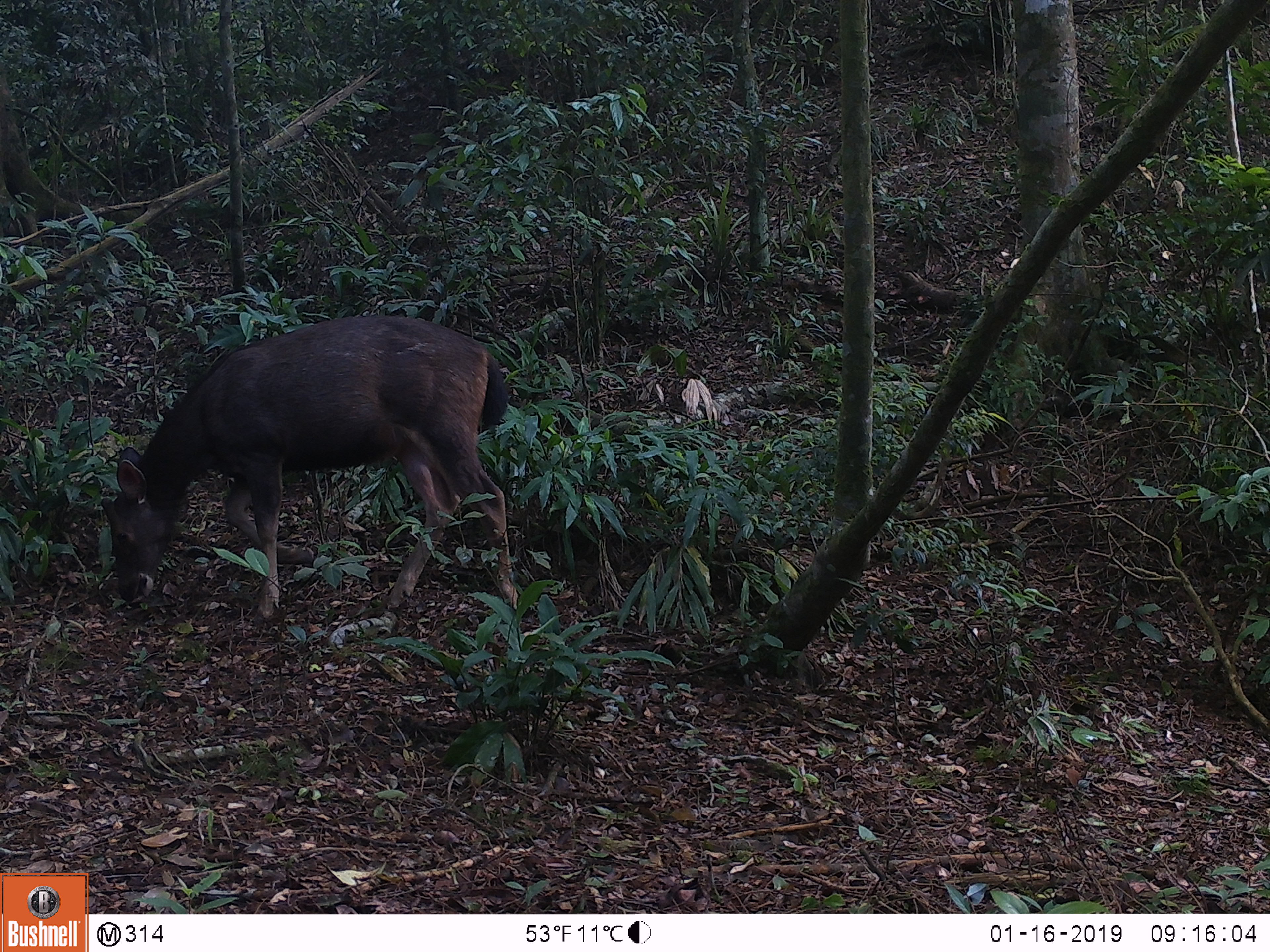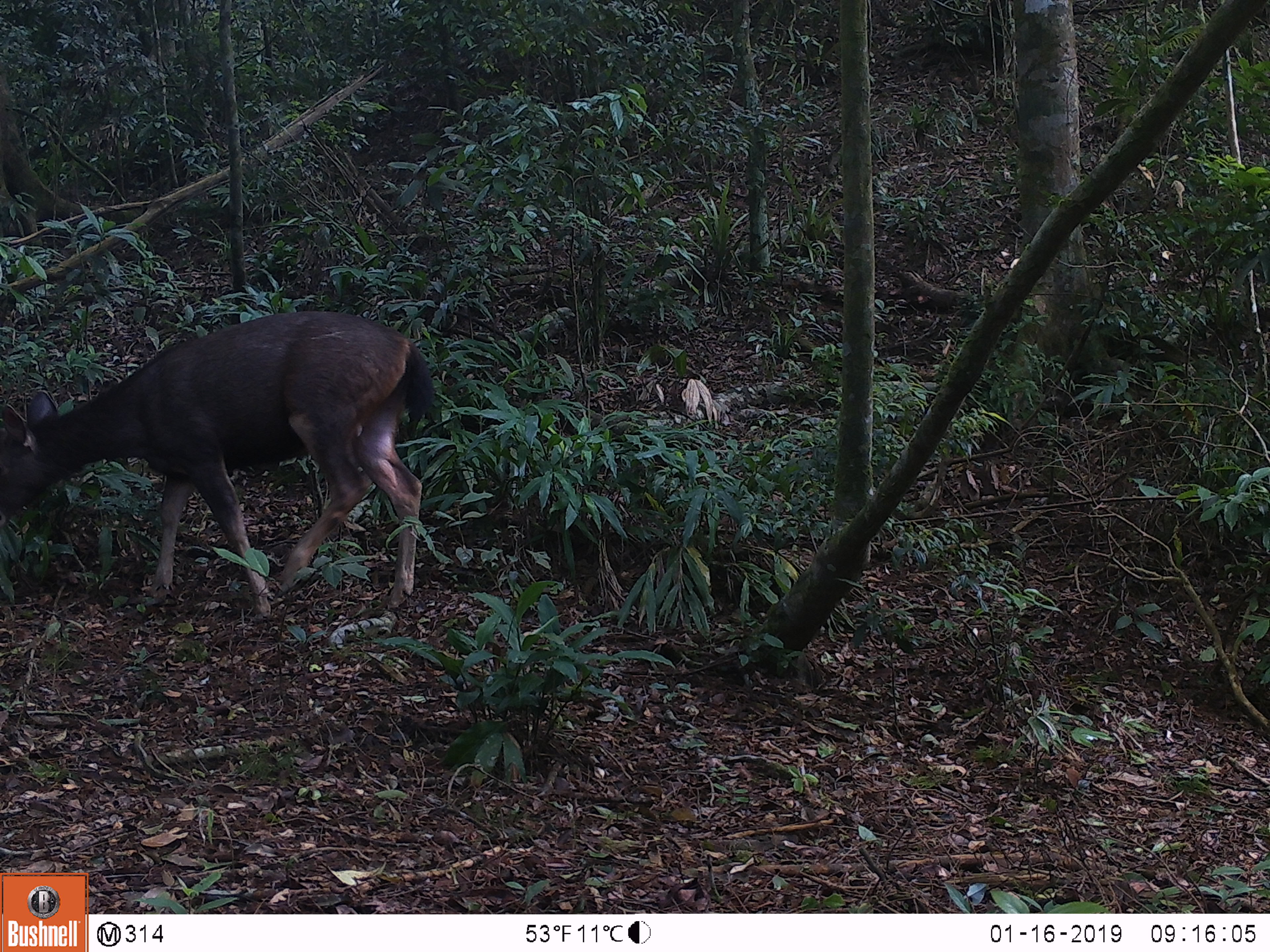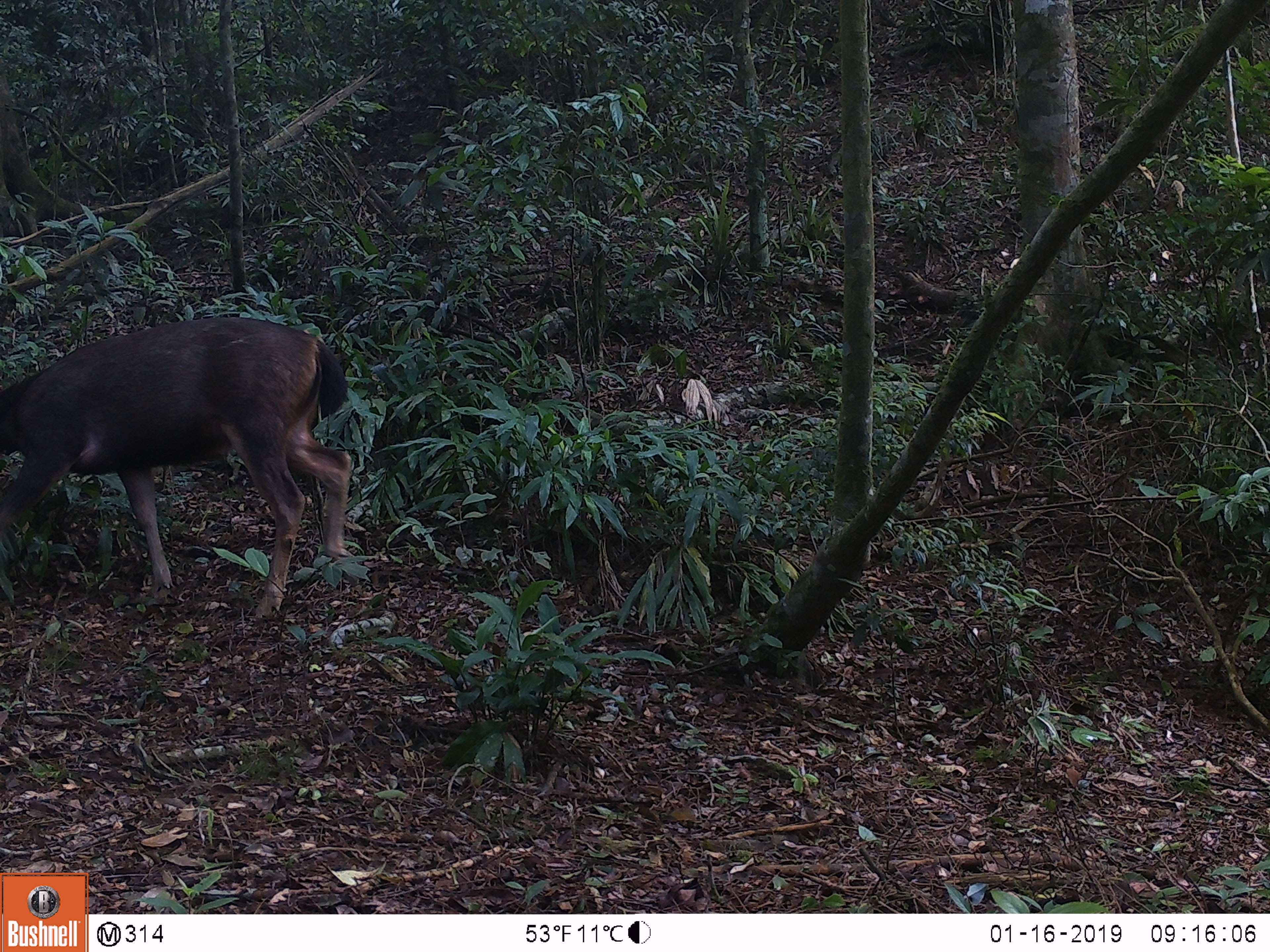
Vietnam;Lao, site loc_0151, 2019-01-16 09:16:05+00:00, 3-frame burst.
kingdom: Animalia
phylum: Chordata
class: Mammalia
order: Artiodactyla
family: Cervidae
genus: Rusa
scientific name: Rusa unicolor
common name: sambar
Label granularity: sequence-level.